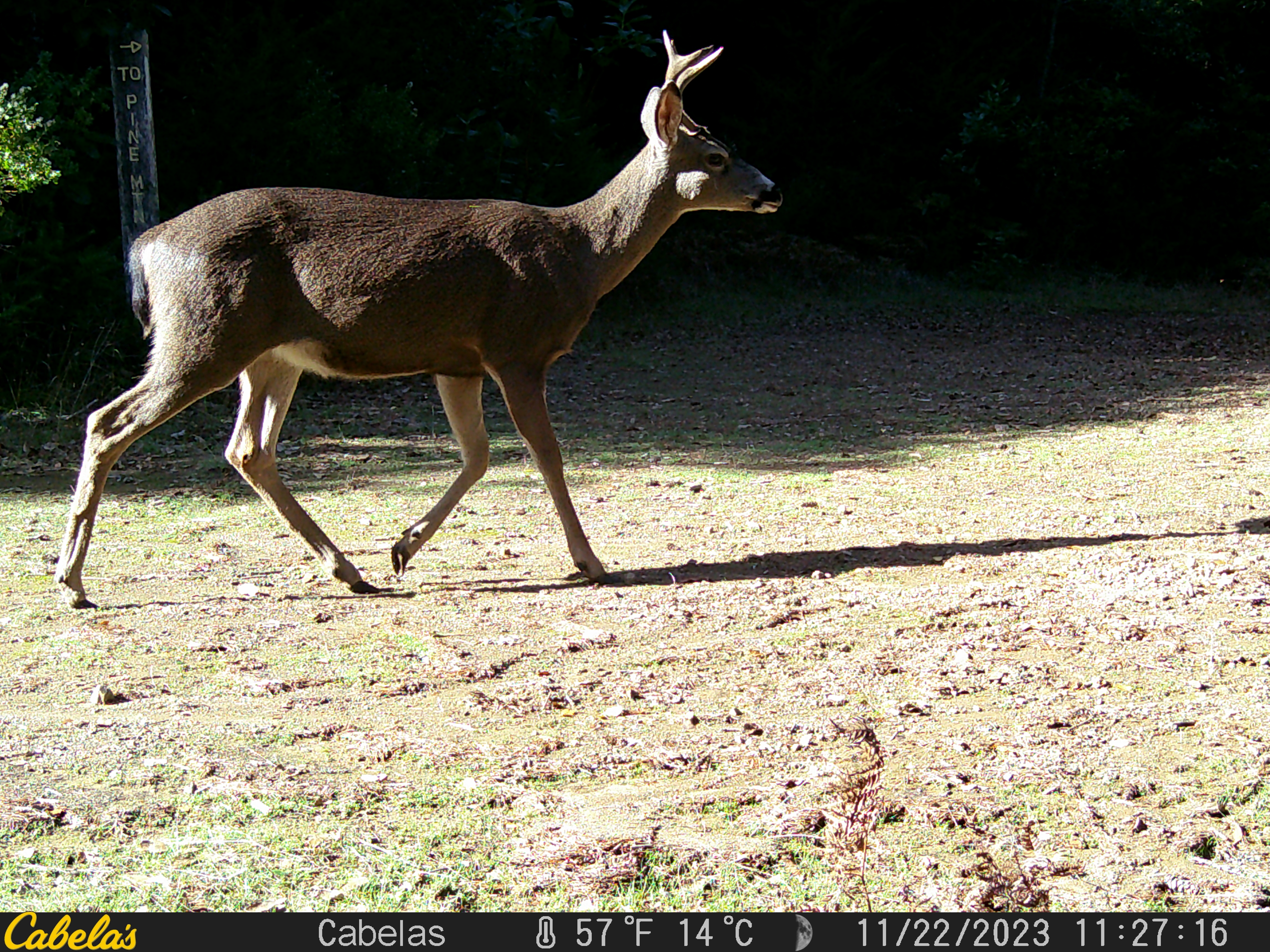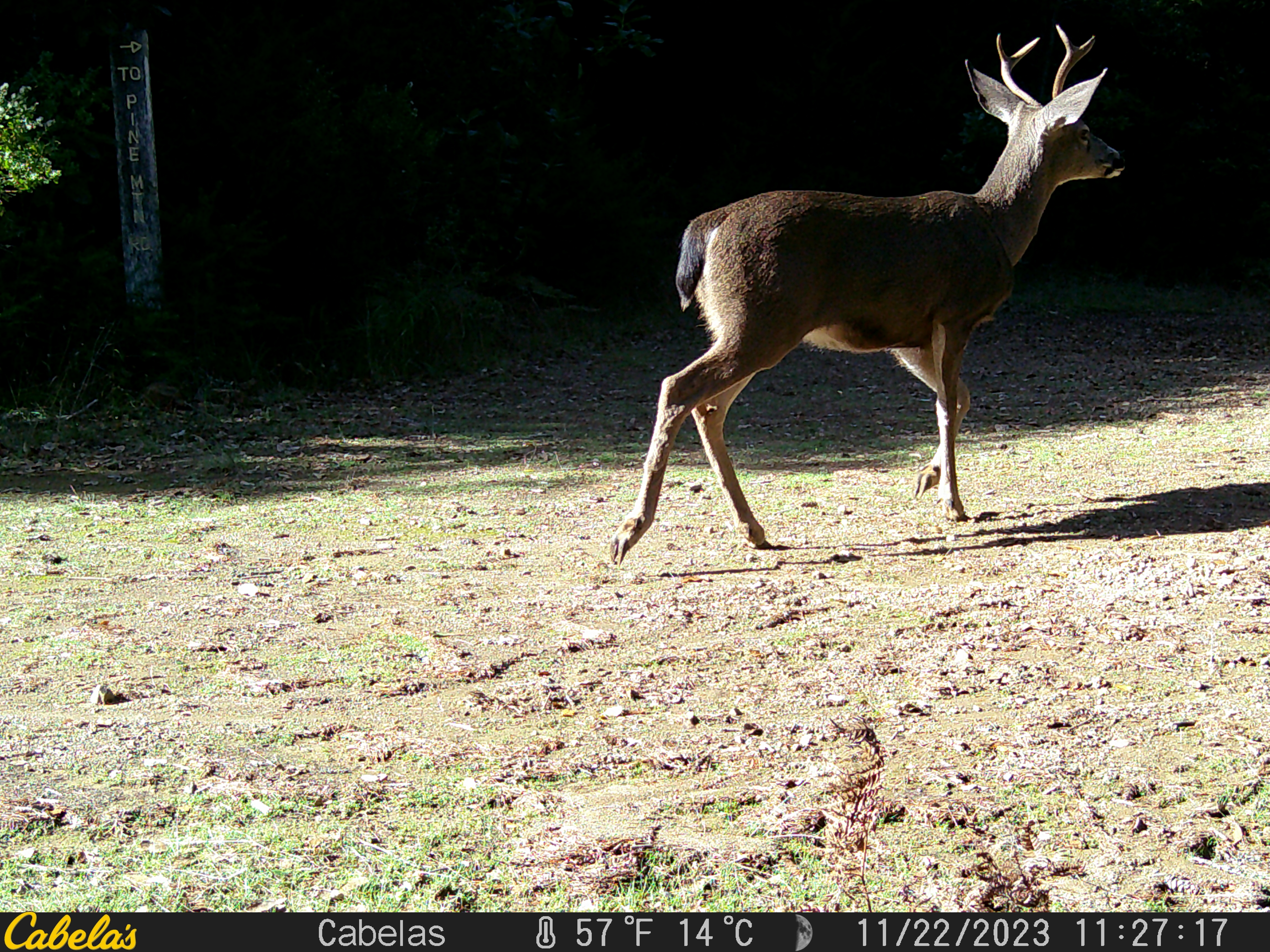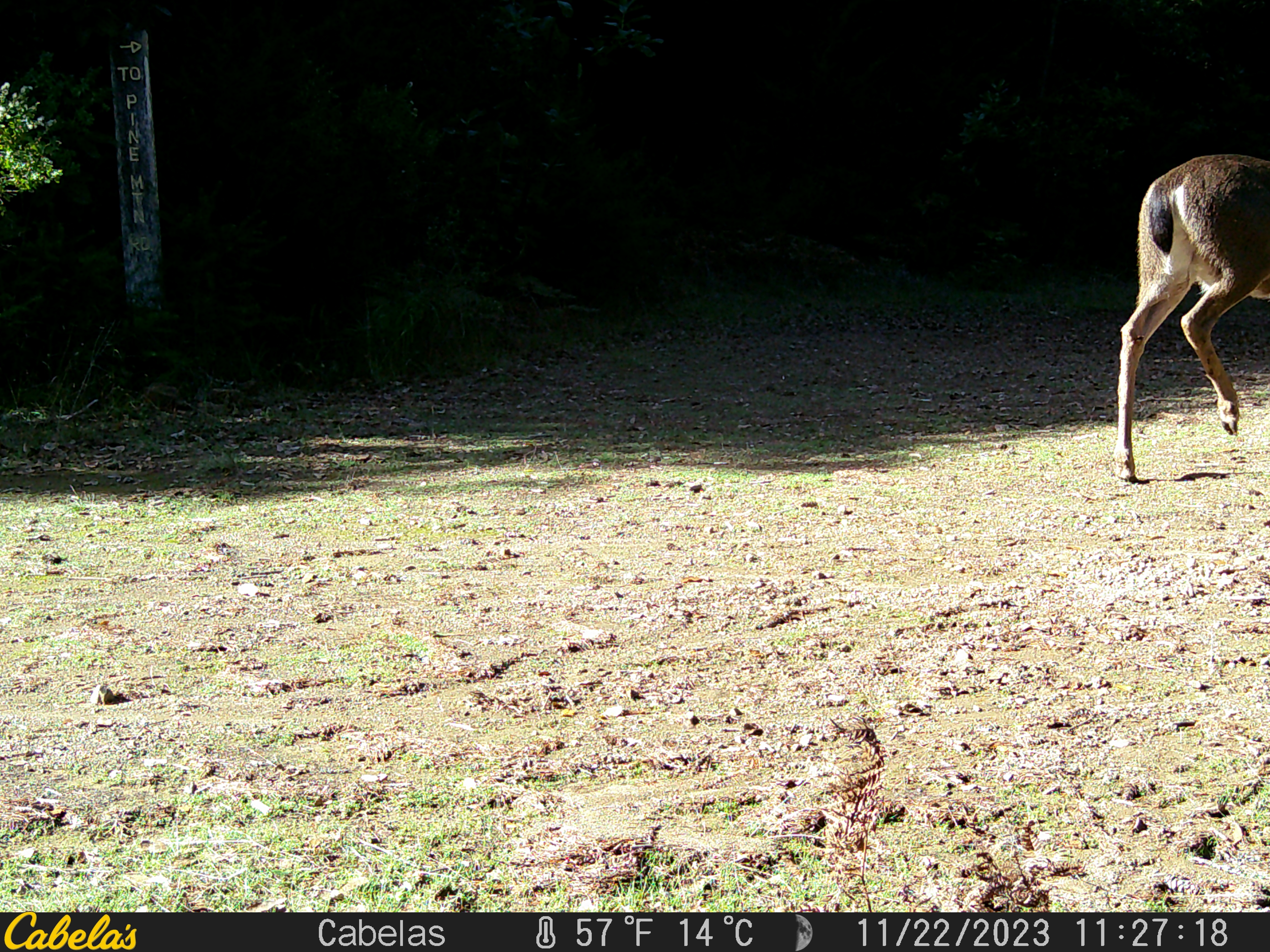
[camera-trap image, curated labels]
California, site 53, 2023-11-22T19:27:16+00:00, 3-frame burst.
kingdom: Animalia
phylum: Chordata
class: Mammalia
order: Artiodactyla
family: Cervidae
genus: Odocoileus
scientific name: Odocoileus hemionus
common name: mule deer